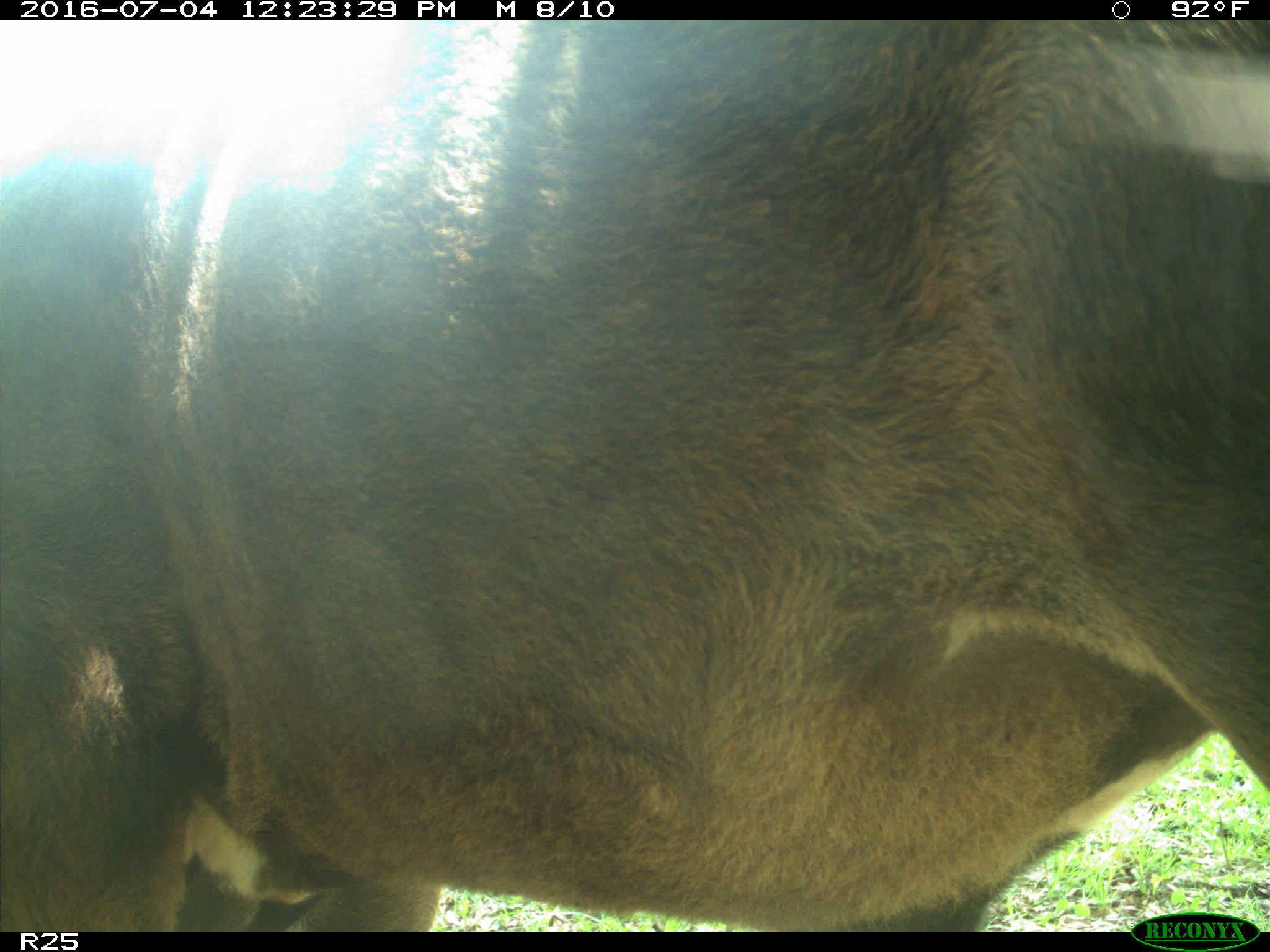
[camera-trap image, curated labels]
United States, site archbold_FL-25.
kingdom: Animalia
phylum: Chordata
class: Mammalia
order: Artiodactyla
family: Bovidae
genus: Bos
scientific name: Bos taurus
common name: domestic cow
Bos taurus (domestic cow).